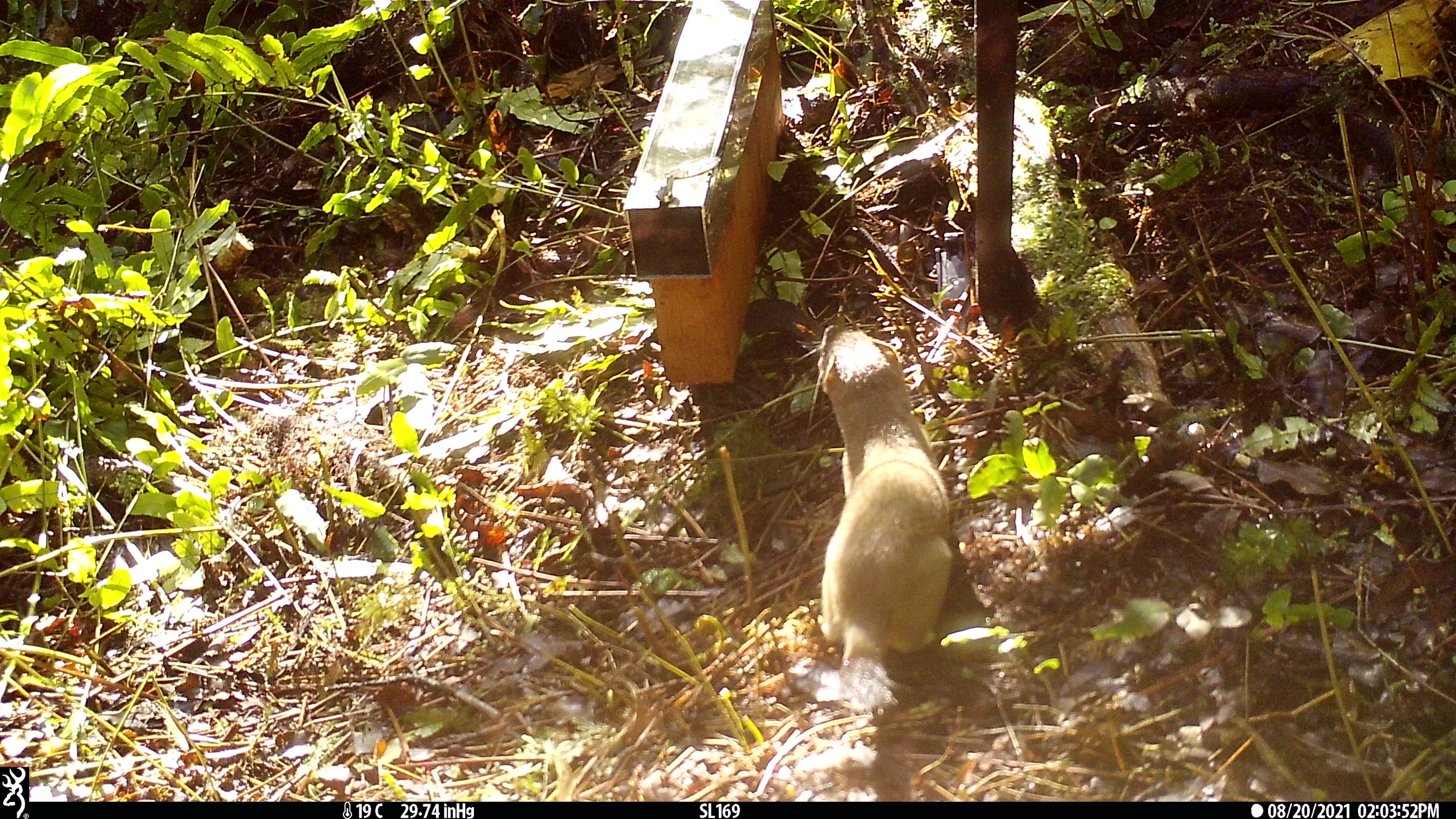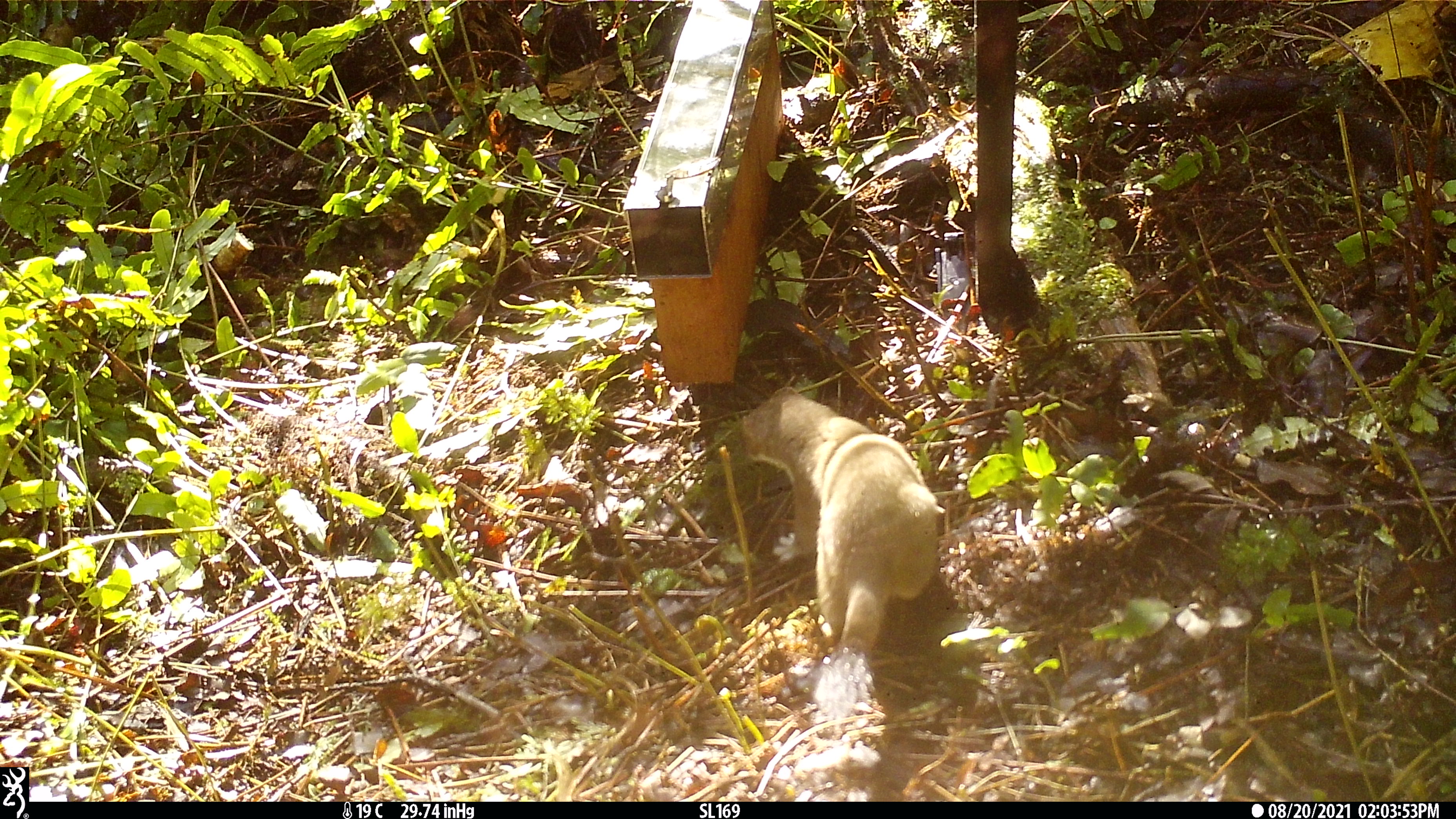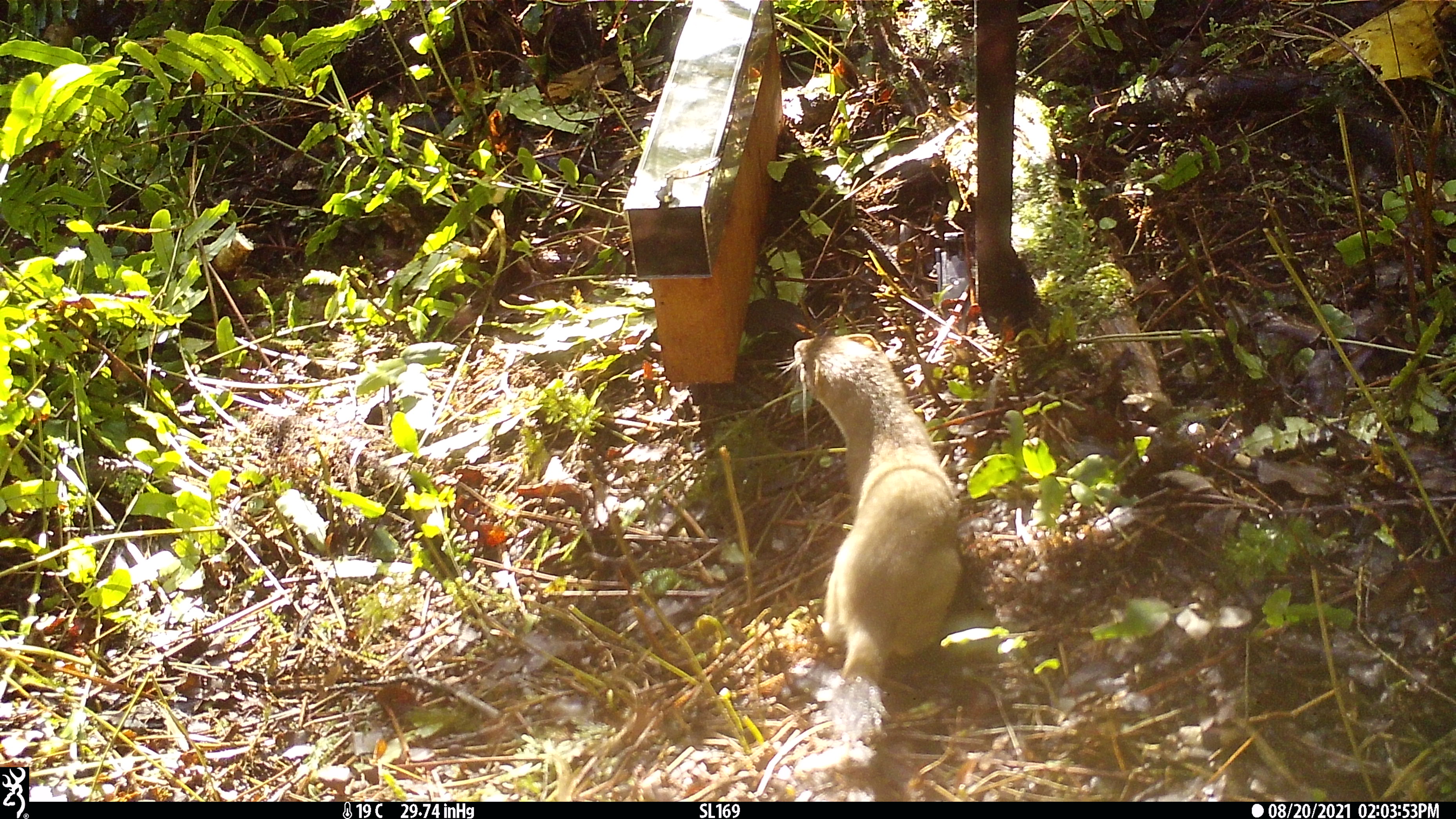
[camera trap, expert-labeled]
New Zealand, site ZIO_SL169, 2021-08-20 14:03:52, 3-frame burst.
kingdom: Animalia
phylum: Chordata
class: Mammalia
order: Carnivora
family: Mustelidae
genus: Mustela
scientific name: Mustela erminea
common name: stoat